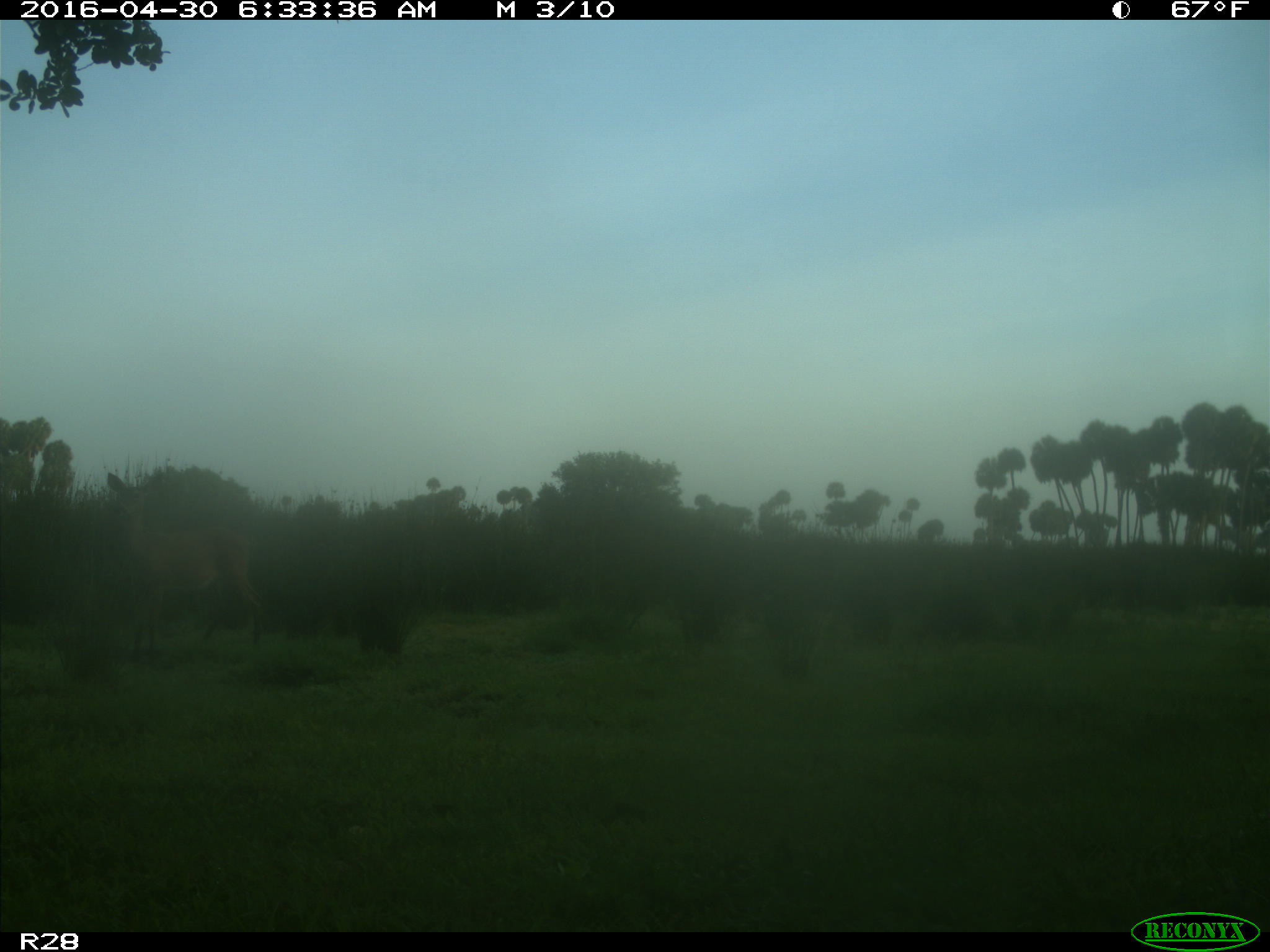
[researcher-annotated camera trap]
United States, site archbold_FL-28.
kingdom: Animalia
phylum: Chordata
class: Mammalia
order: Artiodactyla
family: Cervidae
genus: Odocoileus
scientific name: Odocoileus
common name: deer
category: unidentified deer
Unidentified deer (deer) (Odocoileus).